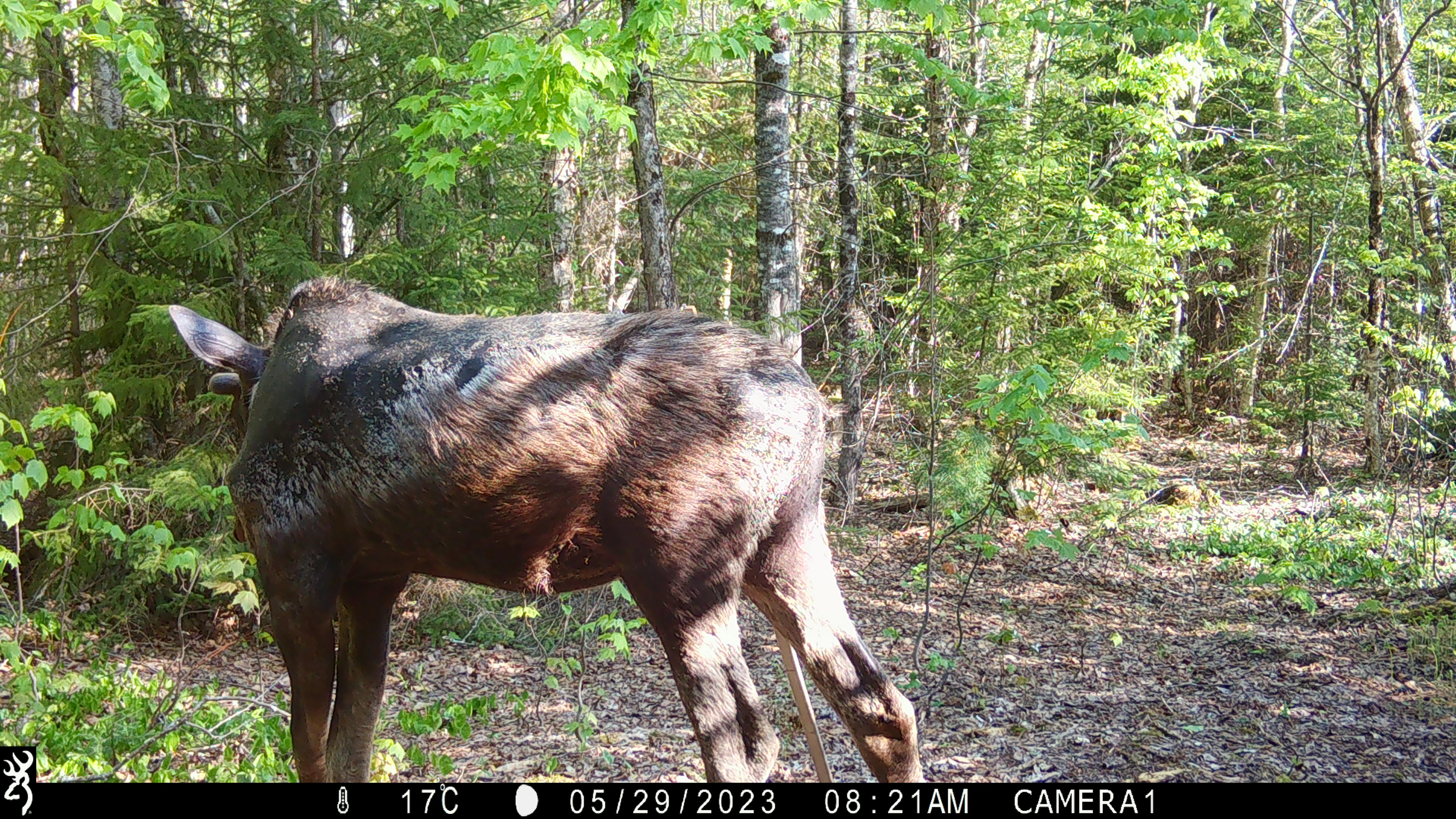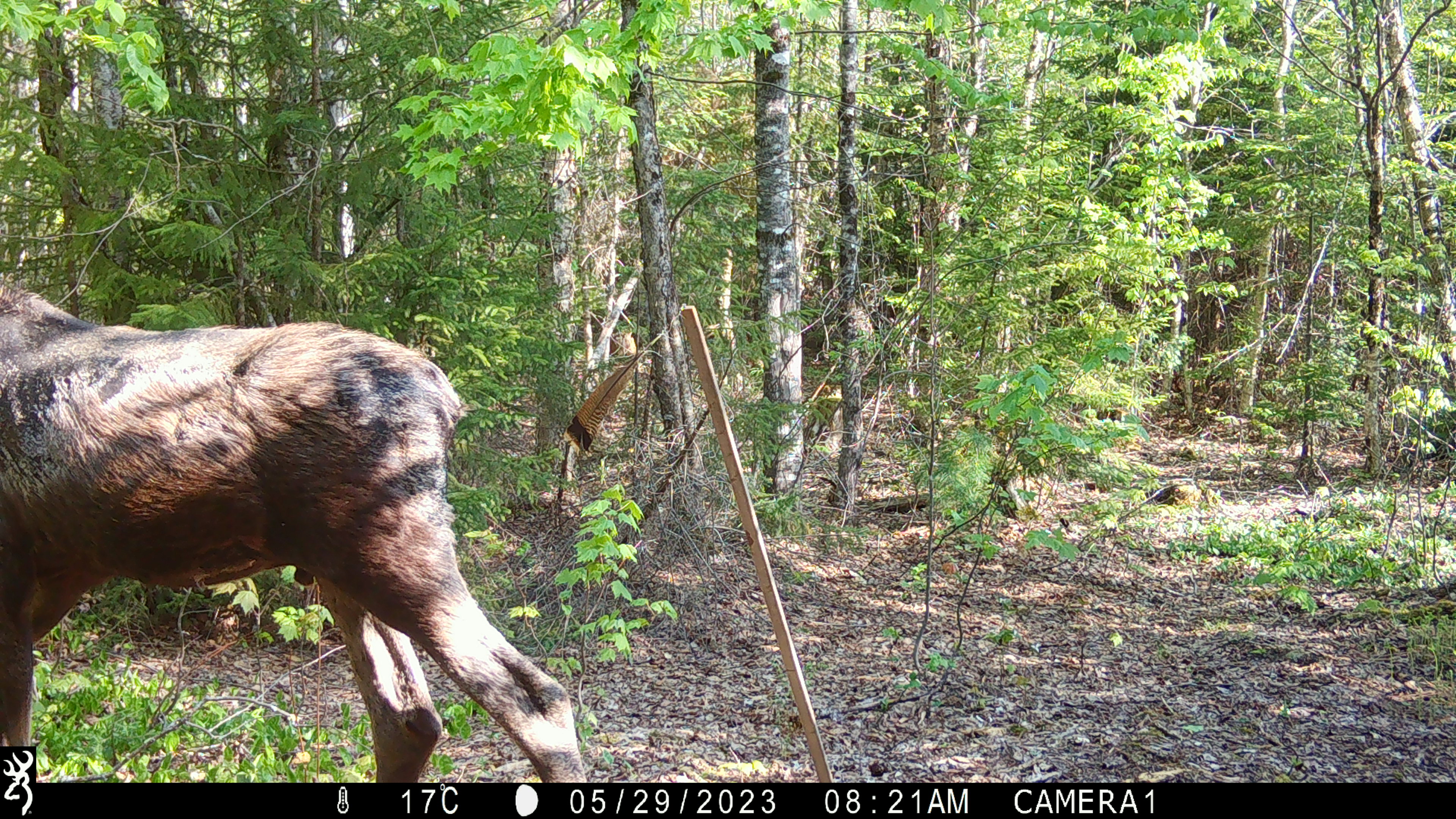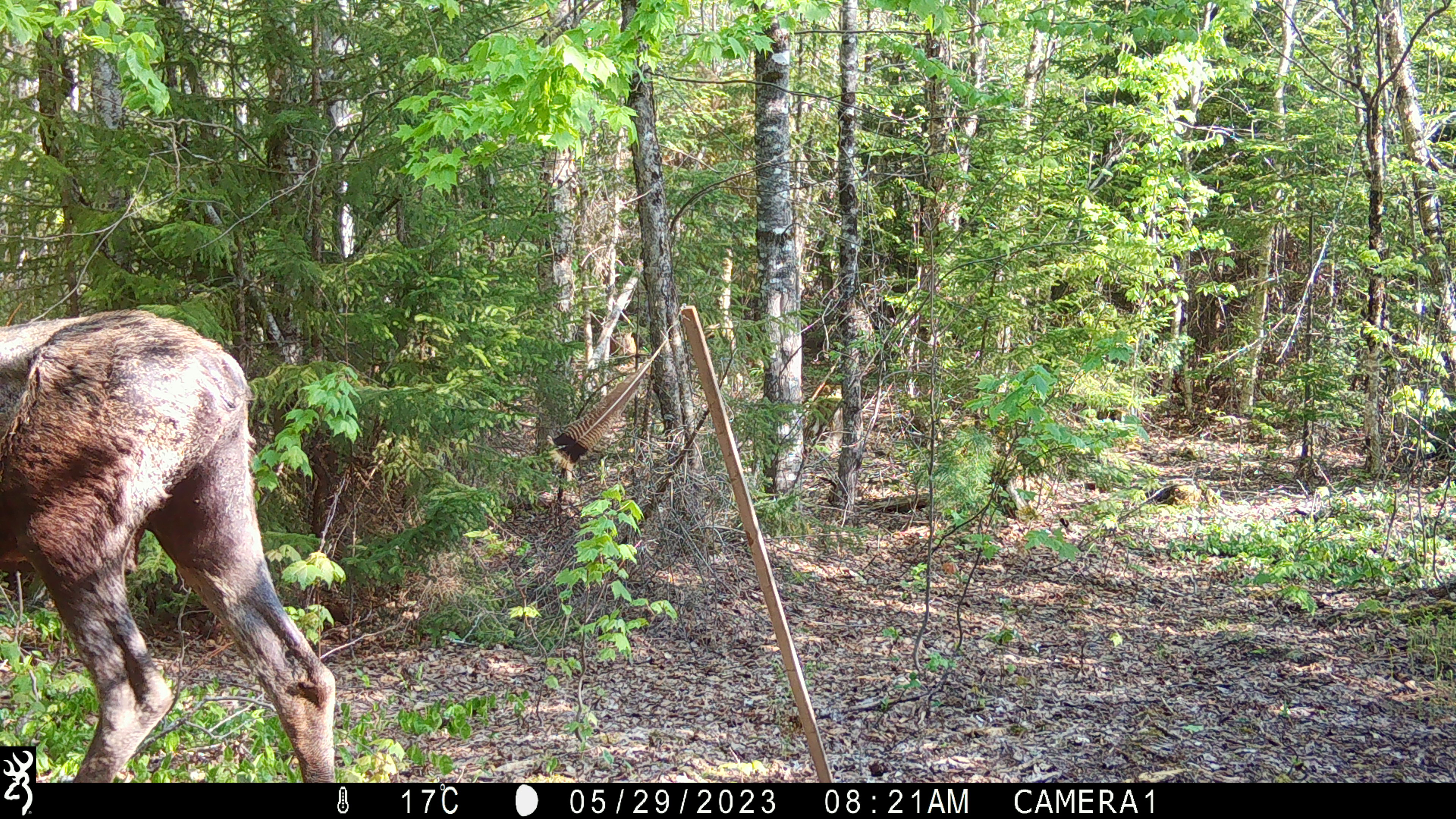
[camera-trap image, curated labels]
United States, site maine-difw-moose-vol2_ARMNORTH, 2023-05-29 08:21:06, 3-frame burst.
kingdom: Animalia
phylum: Chordata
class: Mammalia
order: Artiodactyla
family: Cervidae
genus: Alces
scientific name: Alces alces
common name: moose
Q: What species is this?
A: Moose (Alces alces).